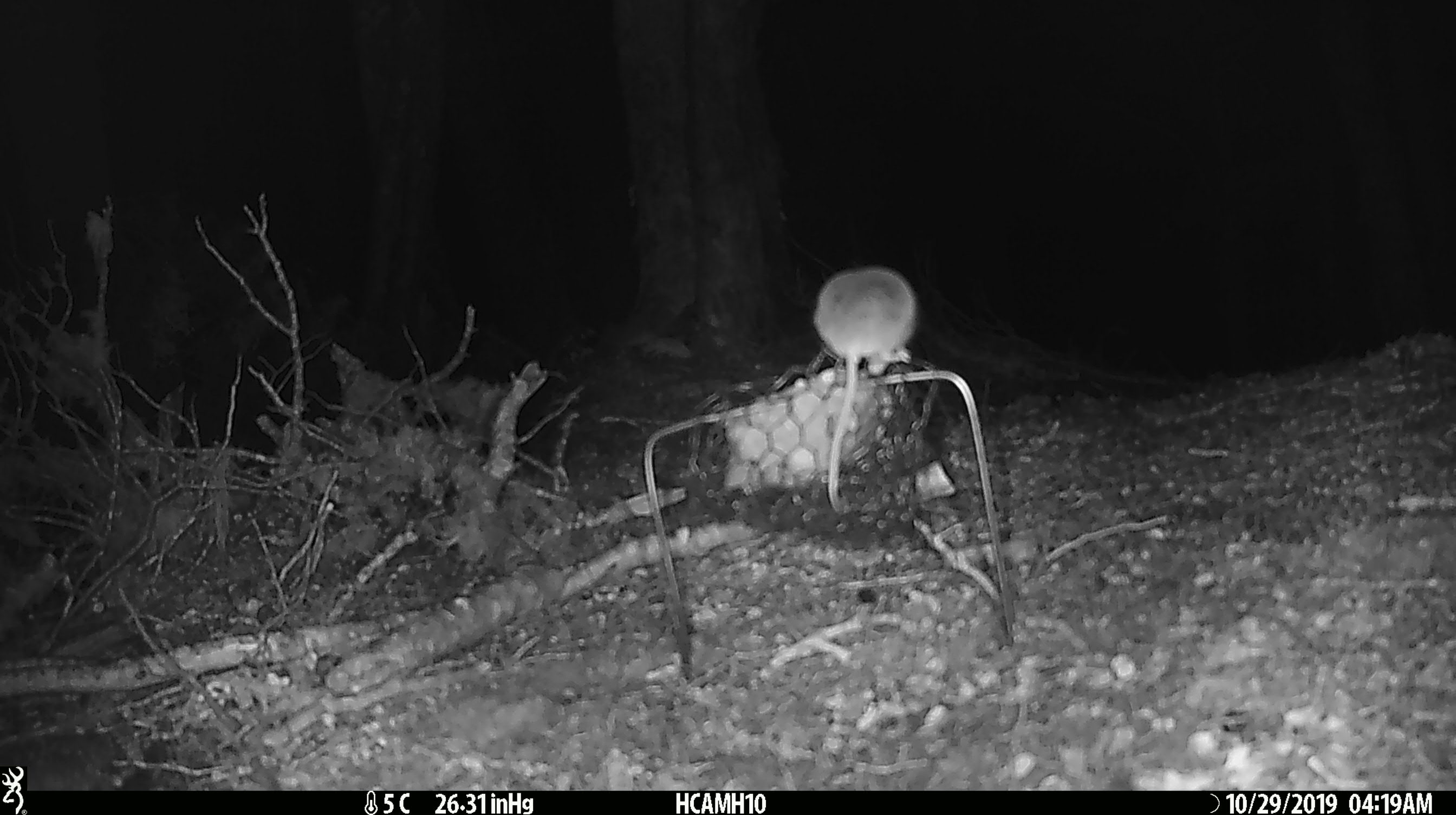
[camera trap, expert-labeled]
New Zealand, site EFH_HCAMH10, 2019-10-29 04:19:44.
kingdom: Animalia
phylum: Chordata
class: Mammalia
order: Rodentia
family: Muridae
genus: Mus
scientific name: Mus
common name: mouse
Mouse (Mus).